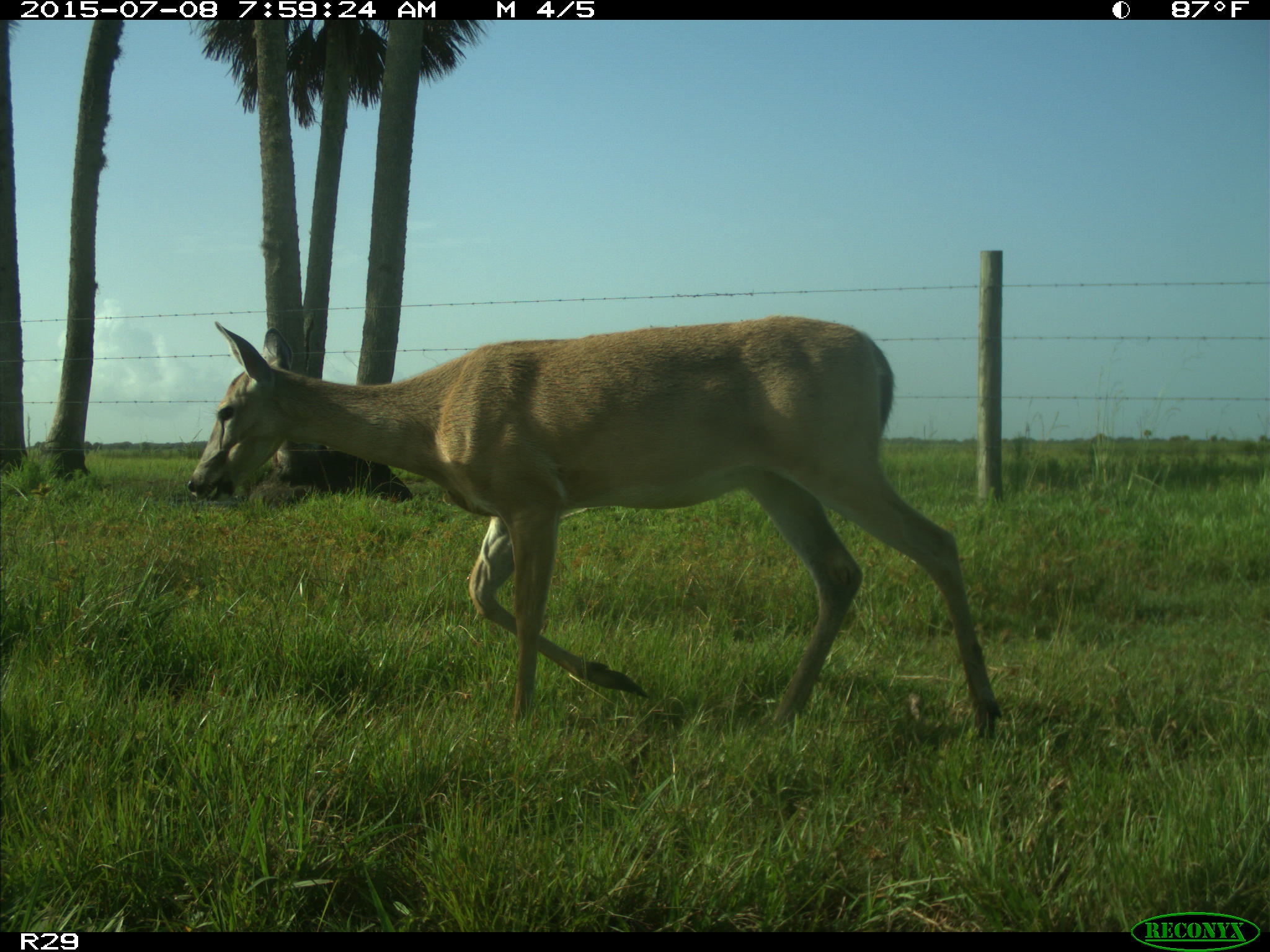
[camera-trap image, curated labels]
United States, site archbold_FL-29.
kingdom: Animalia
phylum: Chordata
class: Mammalia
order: Artiodactyla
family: Cervidae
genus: Odocoileus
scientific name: Odocoileus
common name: deer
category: unidentified deer